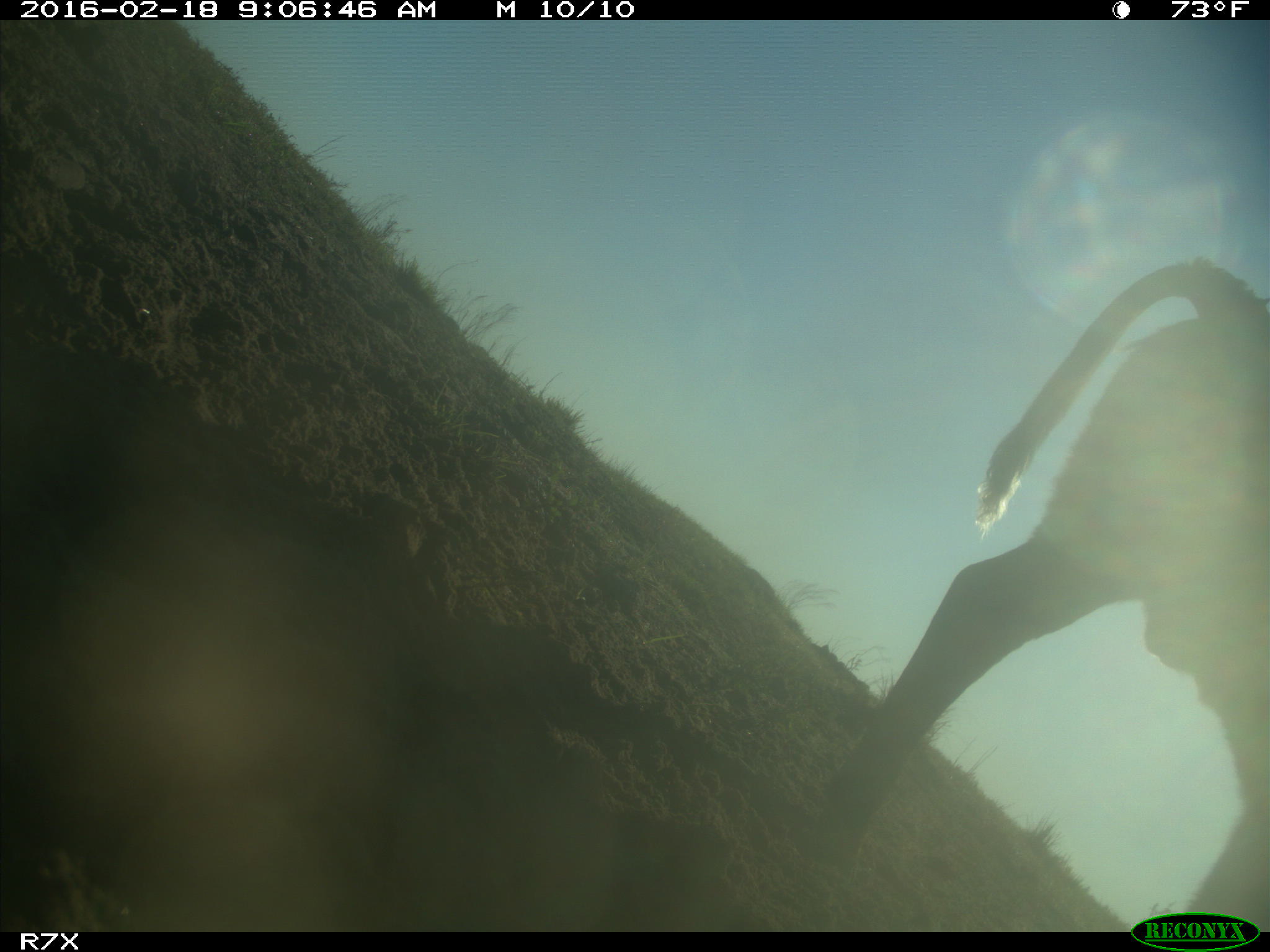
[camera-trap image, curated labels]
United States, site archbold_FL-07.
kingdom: Animalia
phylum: Chordata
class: Mammalia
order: Artiodactyla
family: Bovidae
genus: Bos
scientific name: Bos taurus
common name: domestic cow